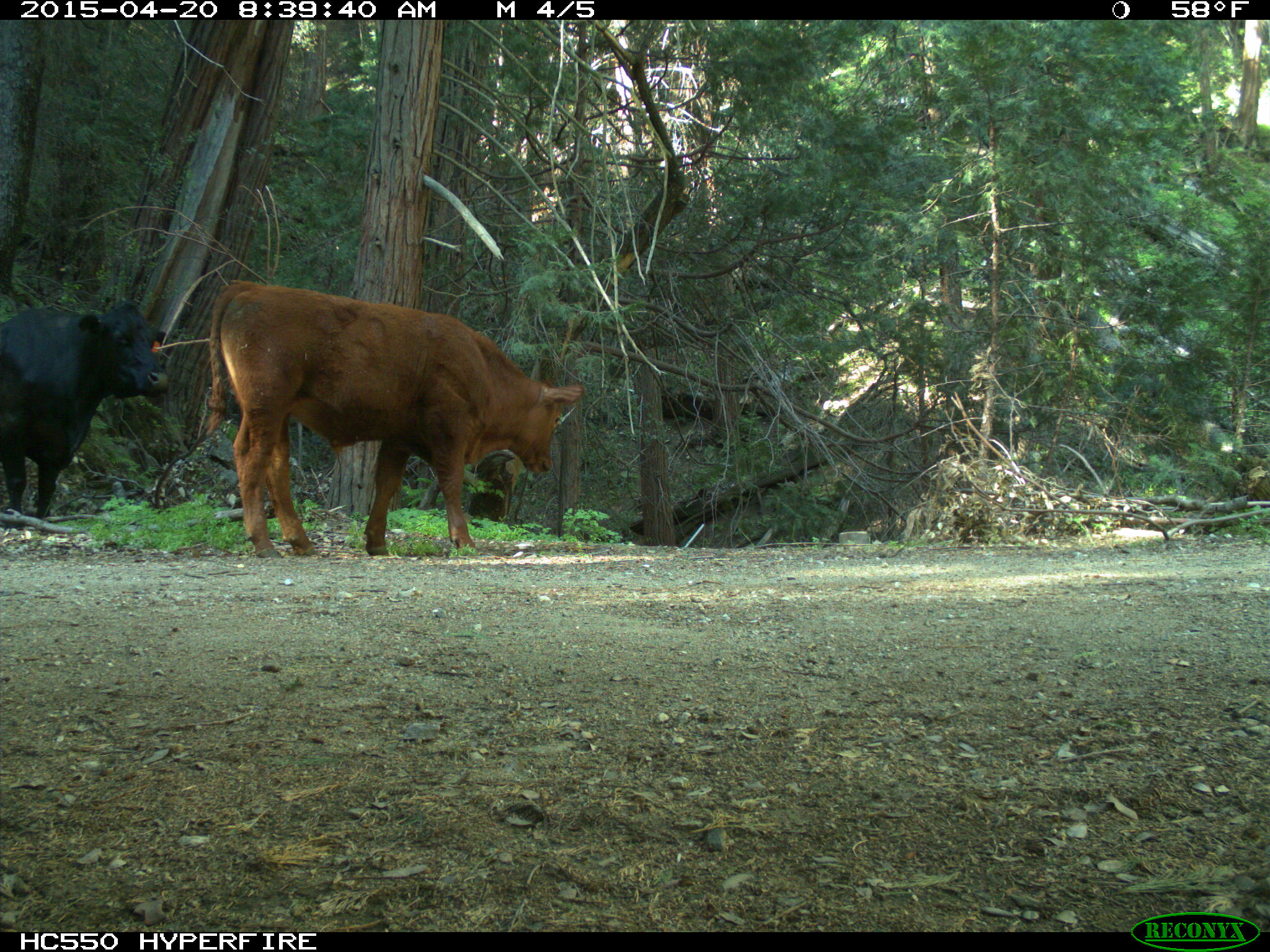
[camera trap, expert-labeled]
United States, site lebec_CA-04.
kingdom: Animalia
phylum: Chordata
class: Mammalia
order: Artiodactyla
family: Bovidae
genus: Bos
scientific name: Bos taurus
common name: domestic cow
Bos taurus (domestic cow).